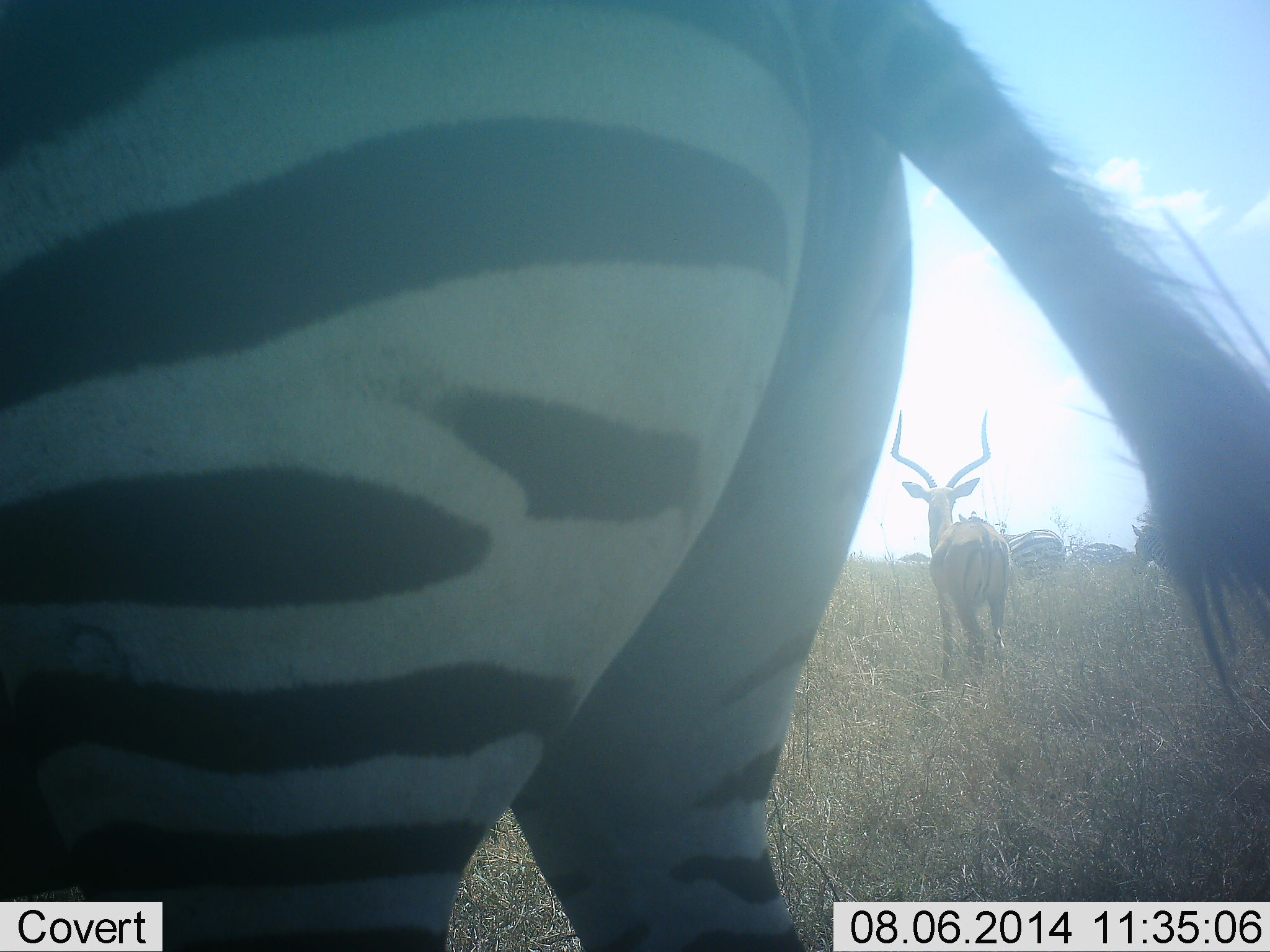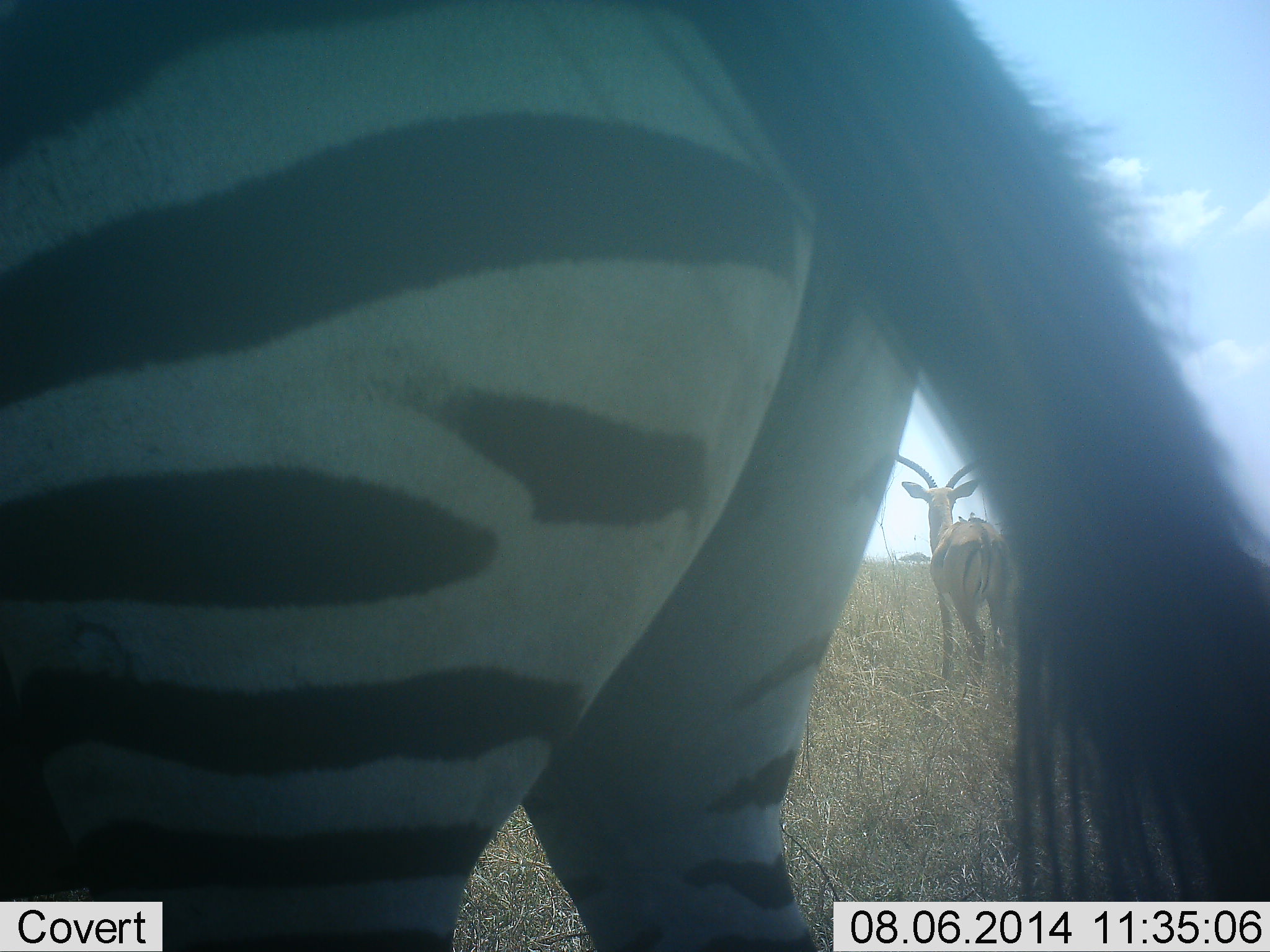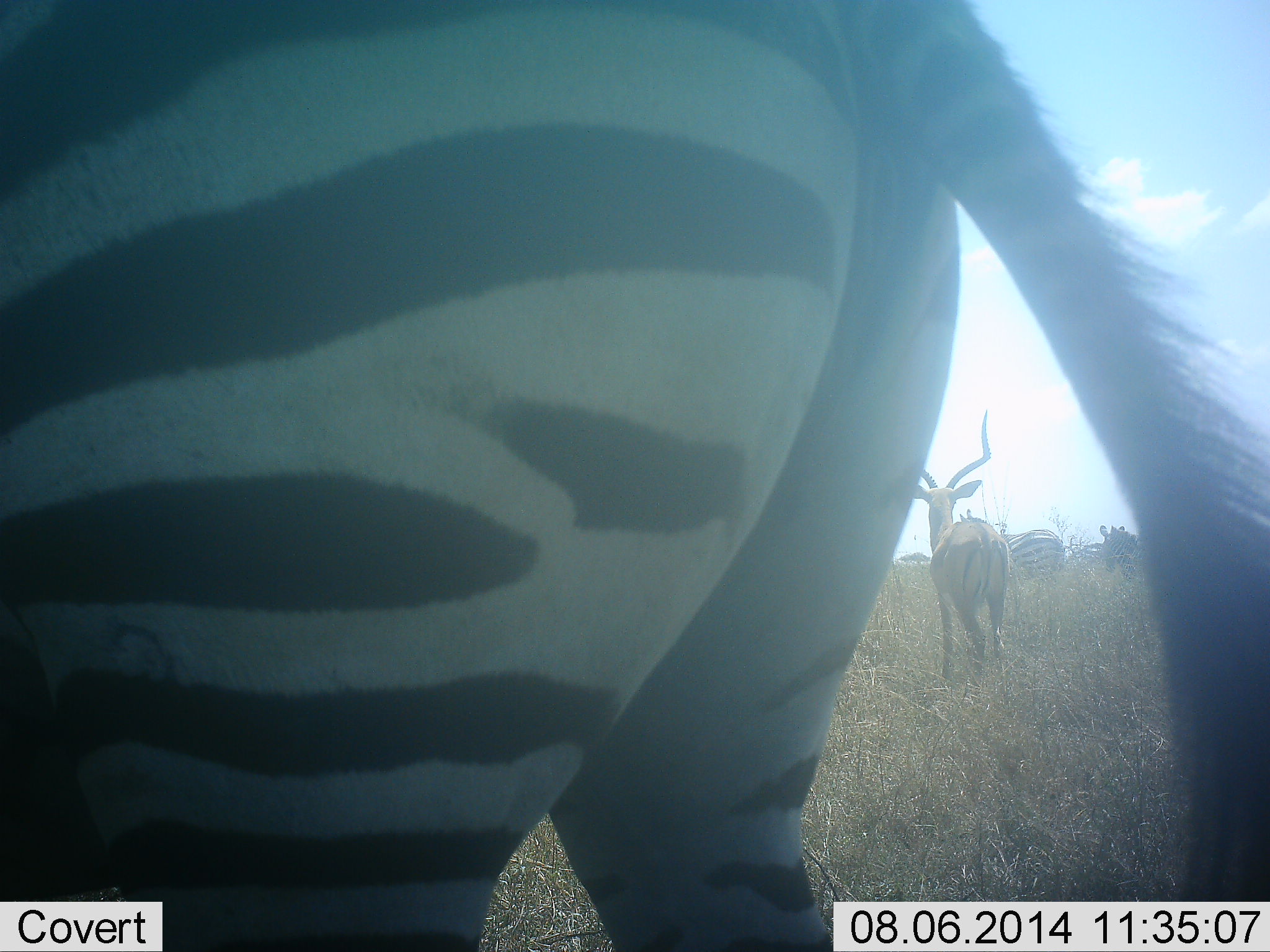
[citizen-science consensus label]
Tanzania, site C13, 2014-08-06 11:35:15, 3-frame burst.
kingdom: Animalia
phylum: Chordata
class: Mammalia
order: Artiodactyla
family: Bovidae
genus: Aepyceros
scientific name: Aepyceros melampus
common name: impala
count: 1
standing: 100%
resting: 0%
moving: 0%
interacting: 0%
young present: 0%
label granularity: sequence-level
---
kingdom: Animalia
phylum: Chordata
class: Mammalia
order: Perissodactyla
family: Equidae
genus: Equus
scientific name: Equus quagga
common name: plains zebra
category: zebra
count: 3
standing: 92%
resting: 0%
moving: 0%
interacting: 0%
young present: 0%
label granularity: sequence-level